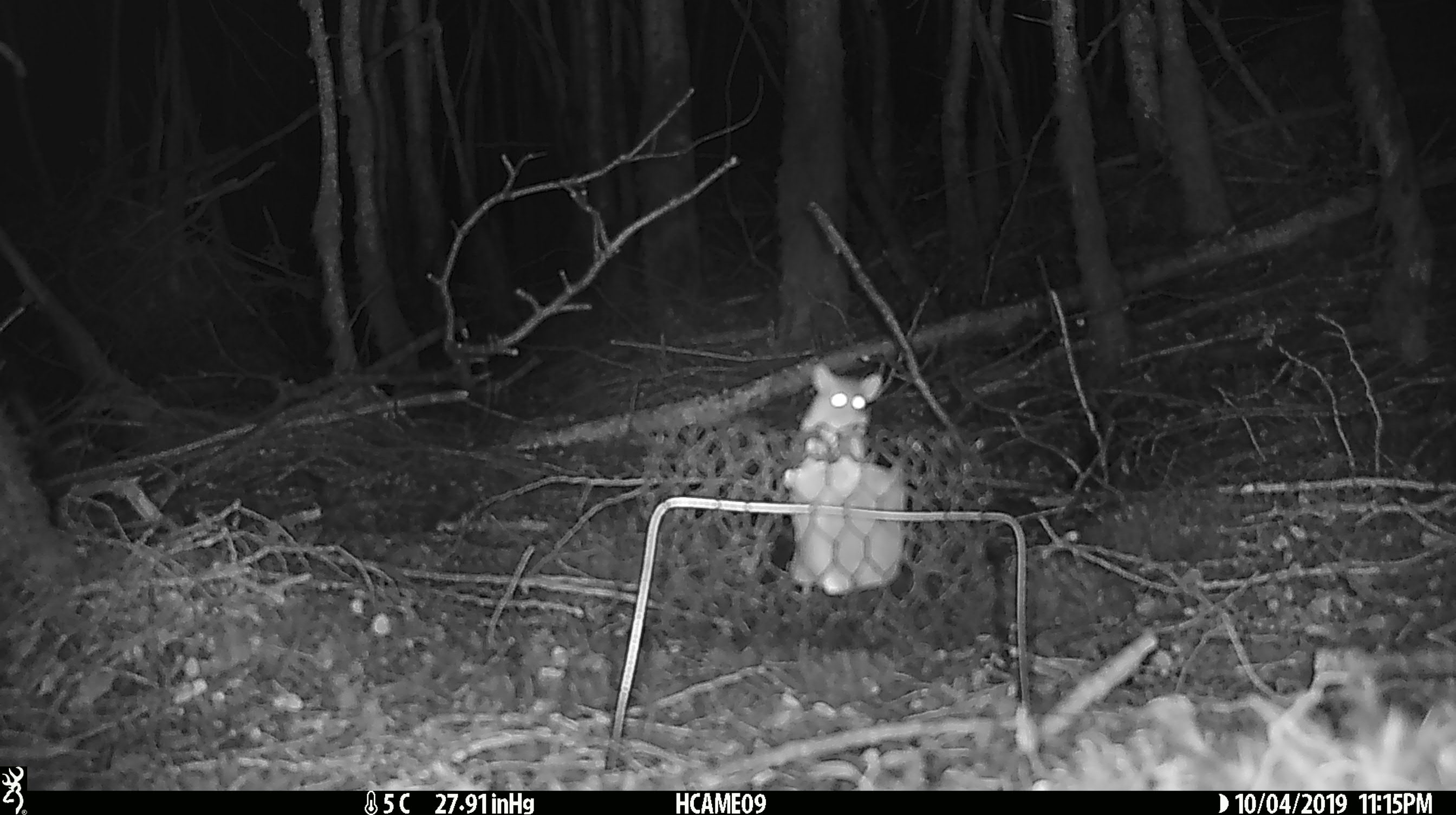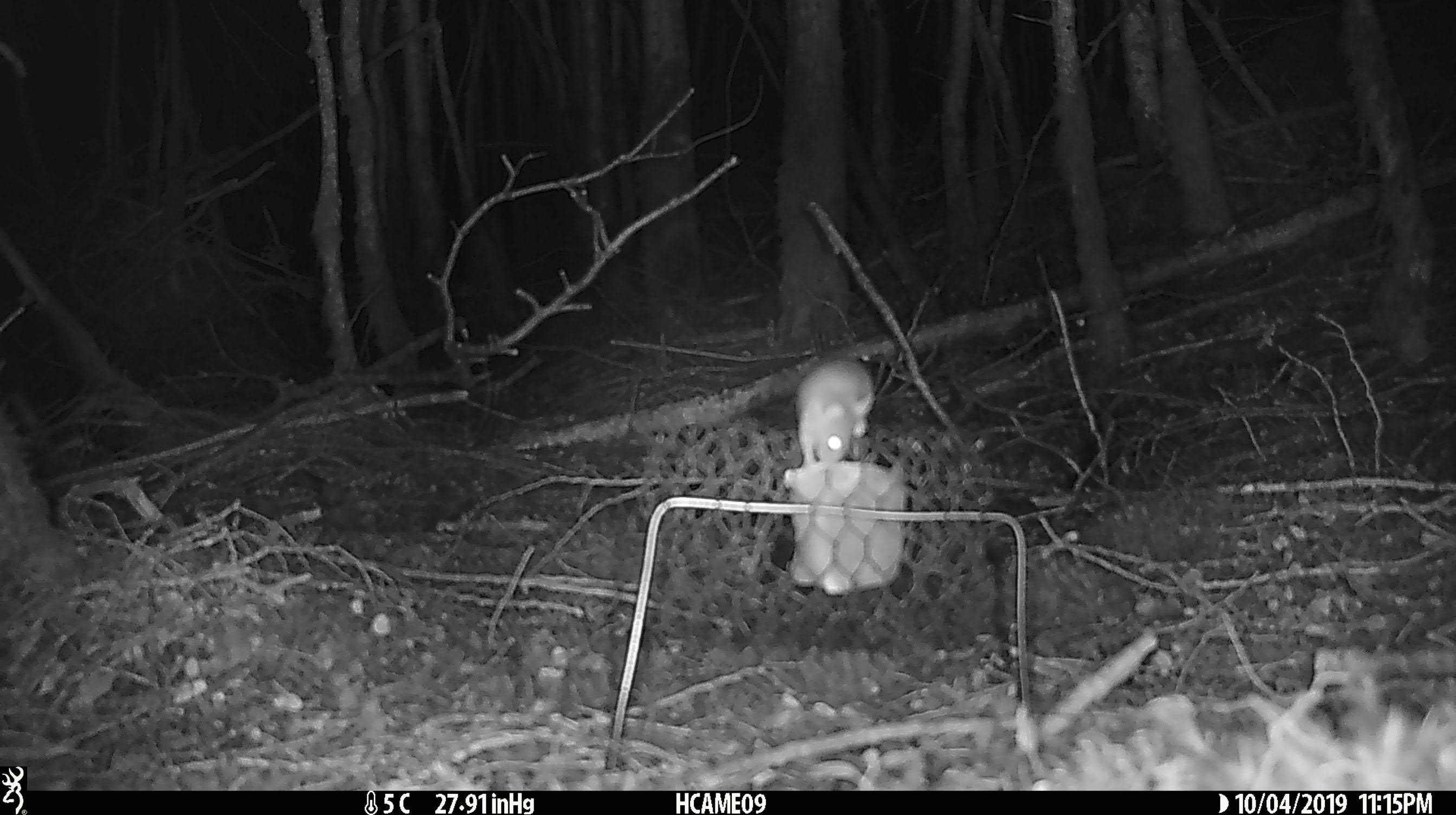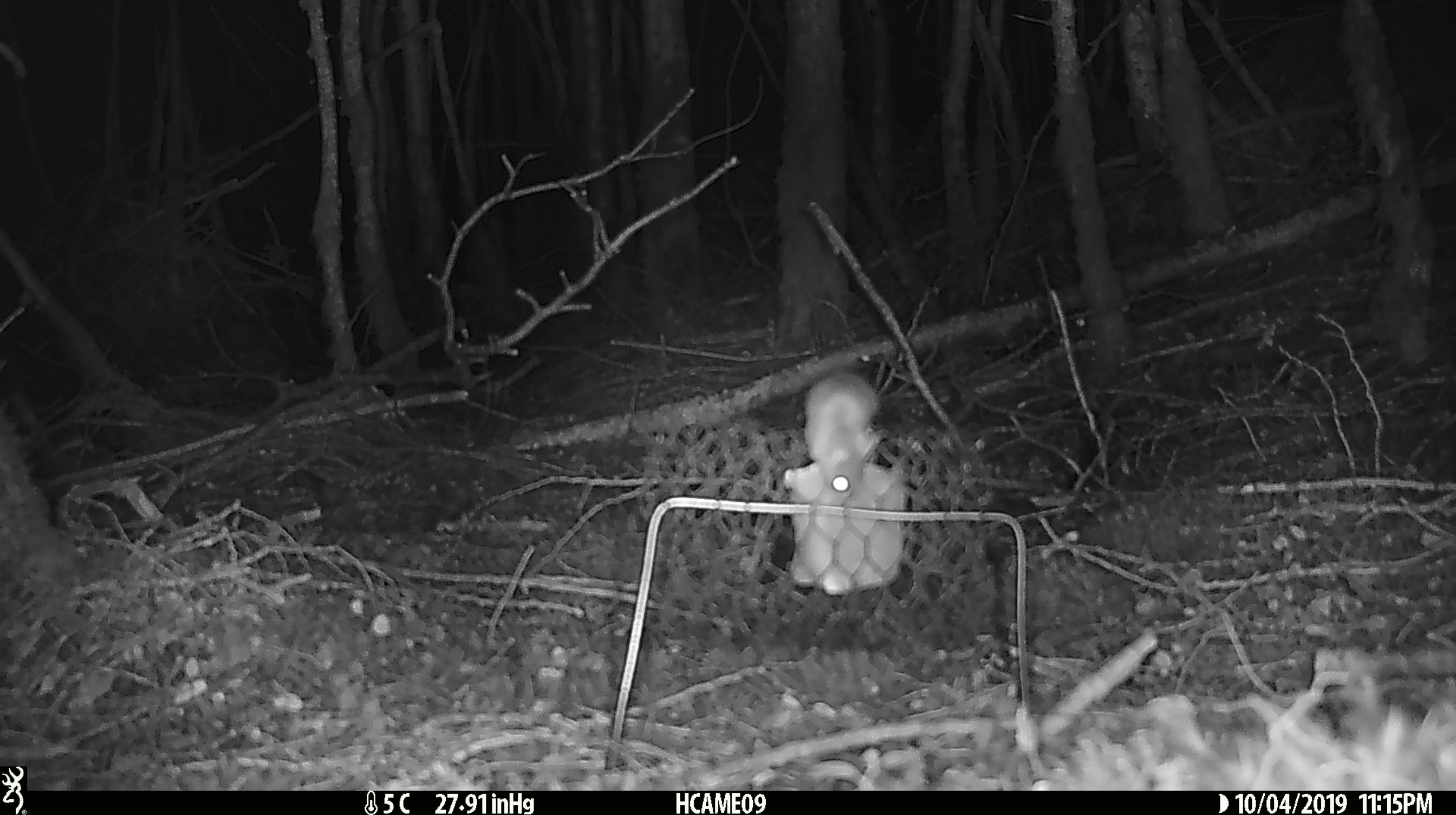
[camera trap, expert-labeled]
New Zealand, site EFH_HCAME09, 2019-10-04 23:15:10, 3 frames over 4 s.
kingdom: Animalia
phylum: Chordata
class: Mammalia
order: Rodentia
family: Muridae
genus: Mus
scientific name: Mus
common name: mouse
Mouse (Mus).